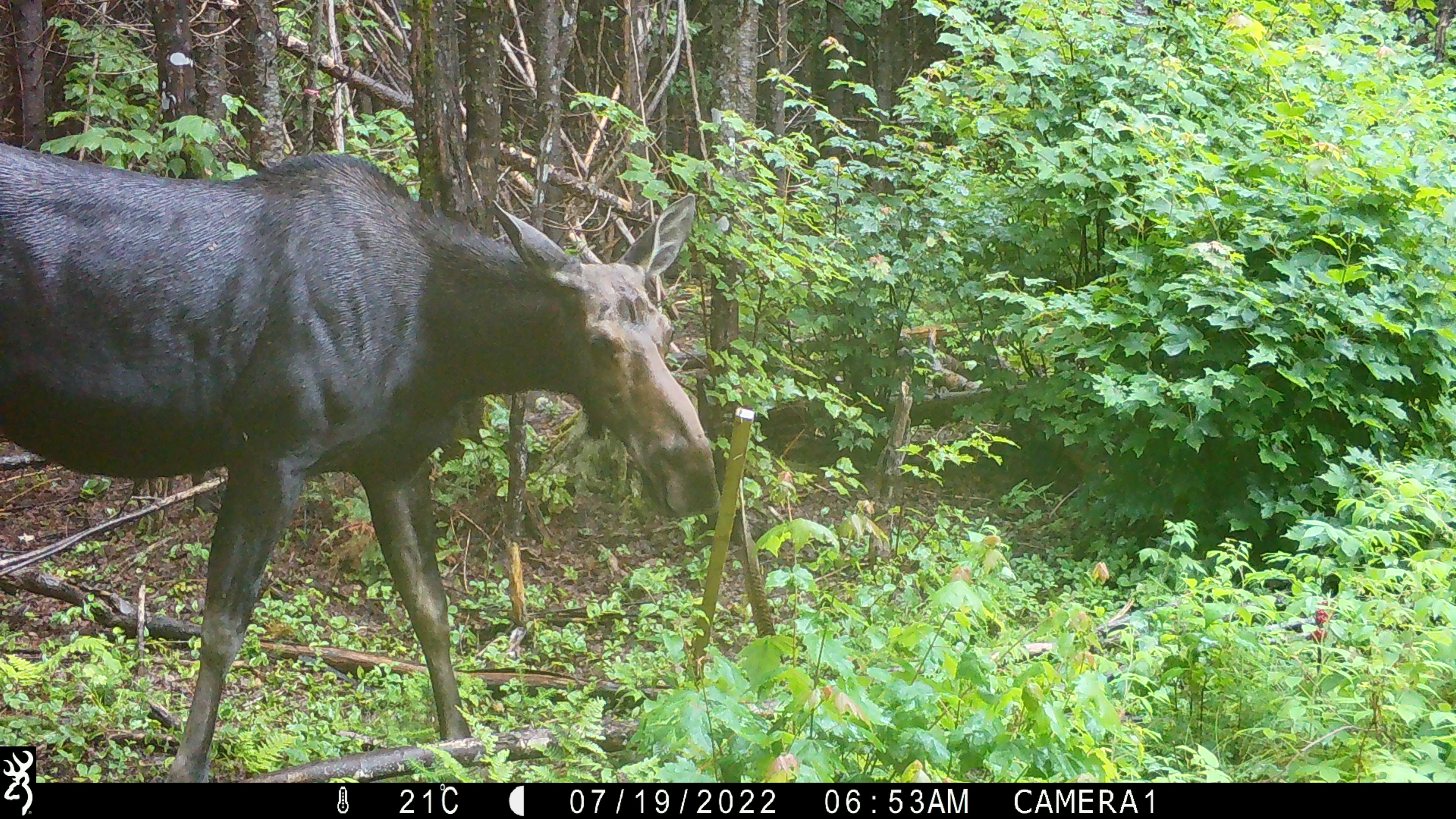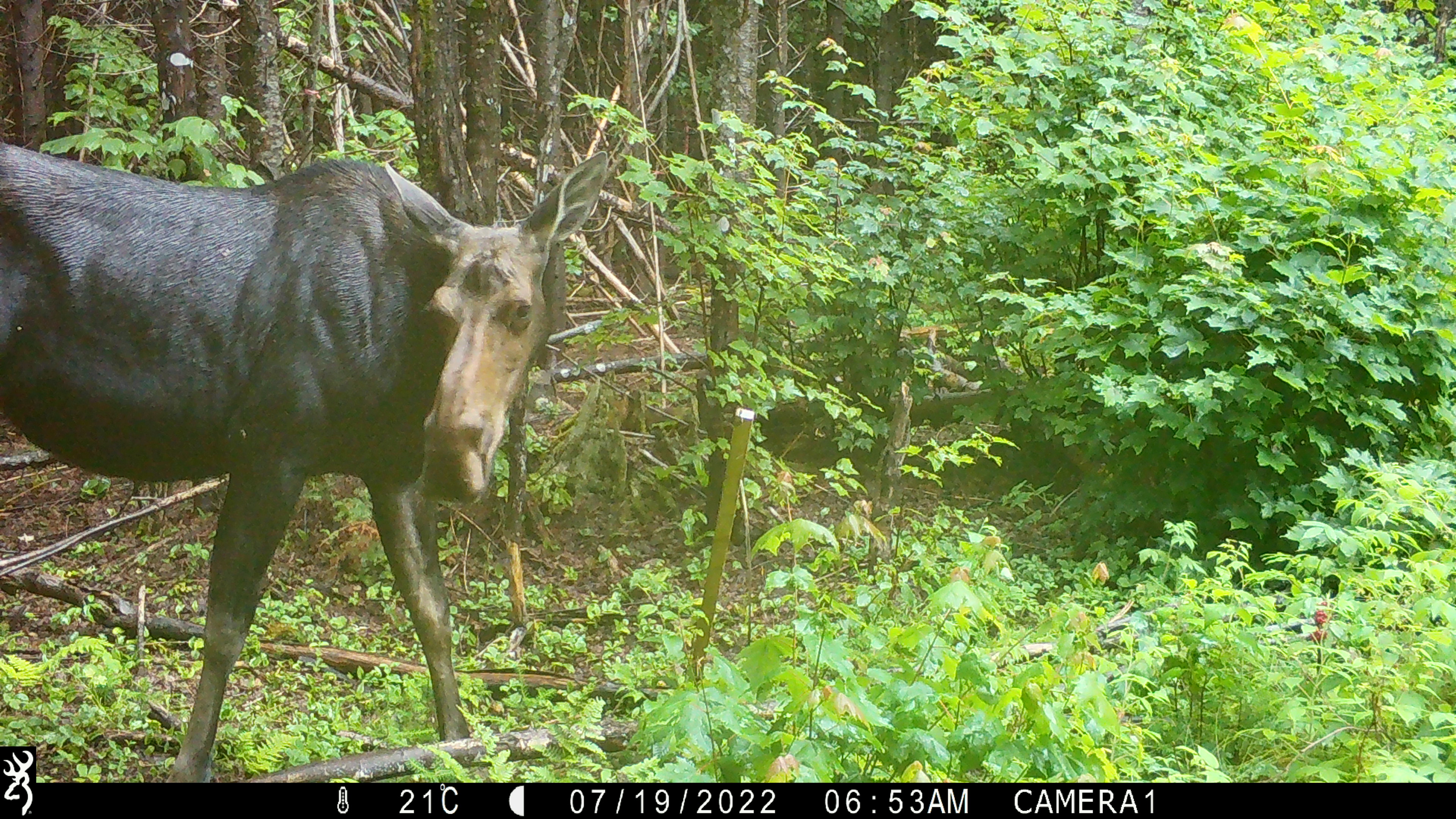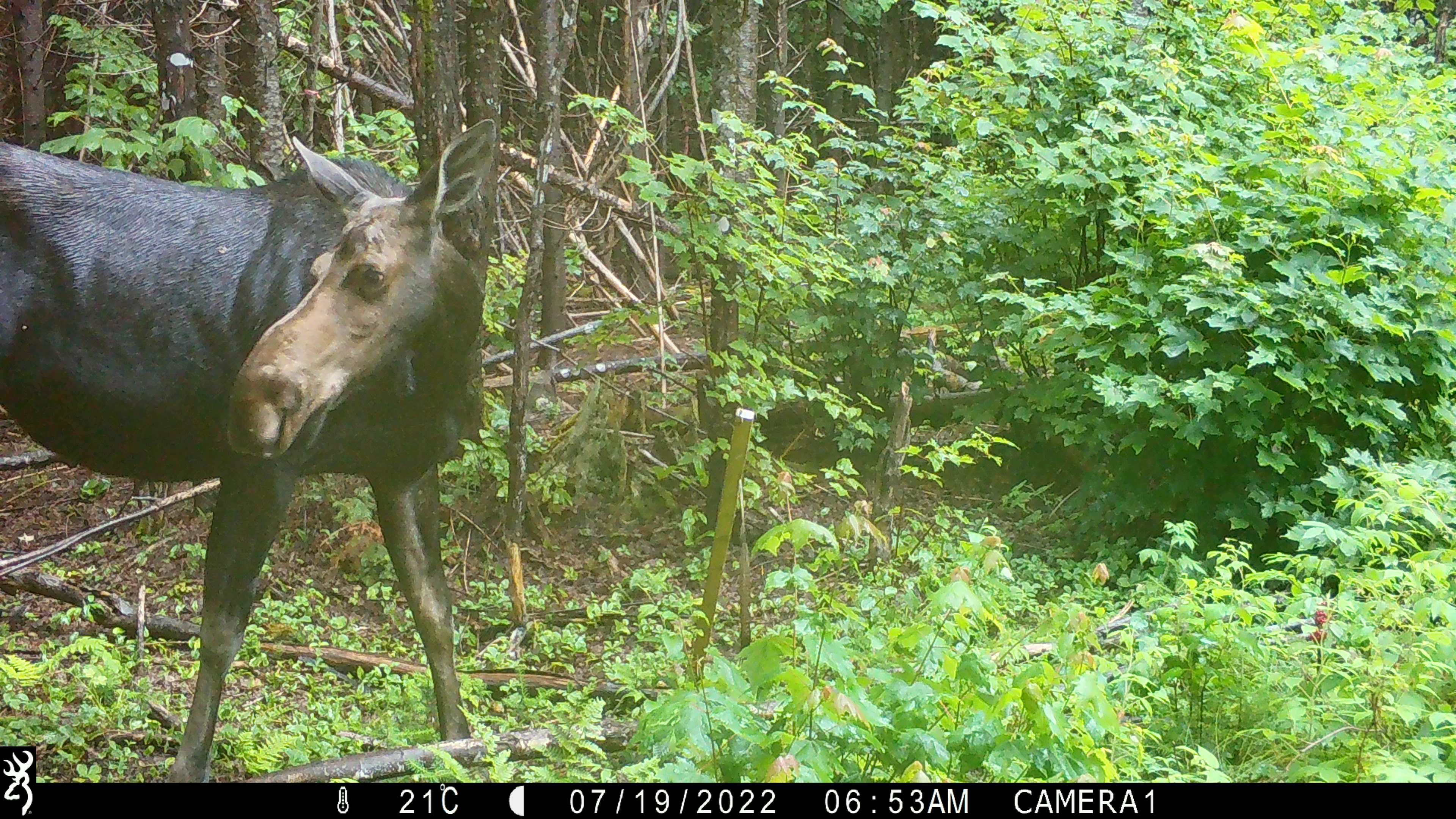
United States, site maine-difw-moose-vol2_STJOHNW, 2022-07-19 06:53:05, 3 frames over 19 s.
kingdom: Animalia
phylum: Chordata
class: Mammalia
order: Artiodactyla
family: Cervidae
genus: Alces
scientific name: Alces alces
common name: moose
Moose (Alces alces).